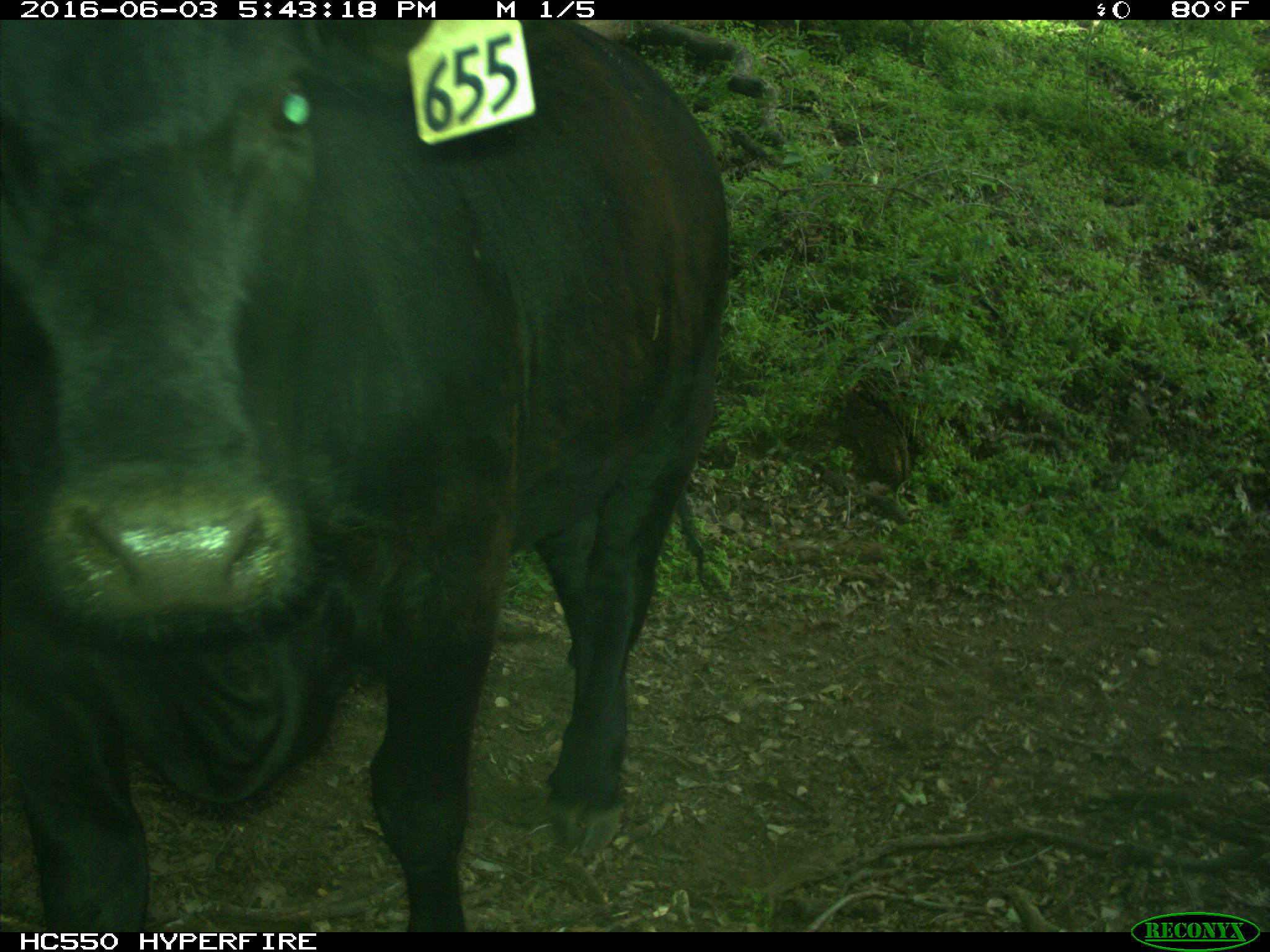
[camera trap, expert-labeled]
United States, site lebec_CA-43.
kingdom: Animalia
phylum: Chordata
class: Mammalia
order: Artiodactyla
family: Bovidae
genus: Bos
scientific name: Bos taurus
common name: domestic cow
Bos taurus (domestic cow).